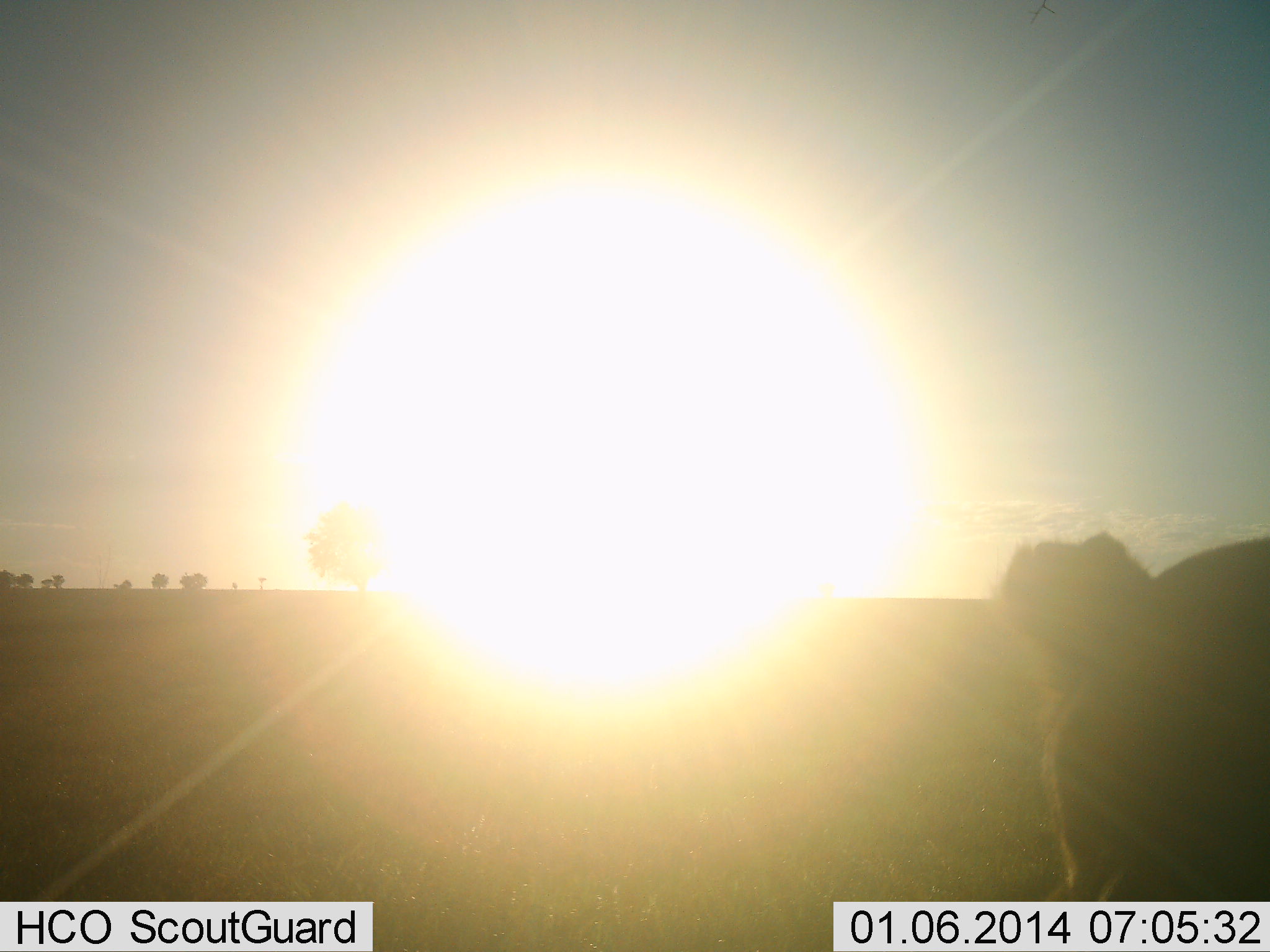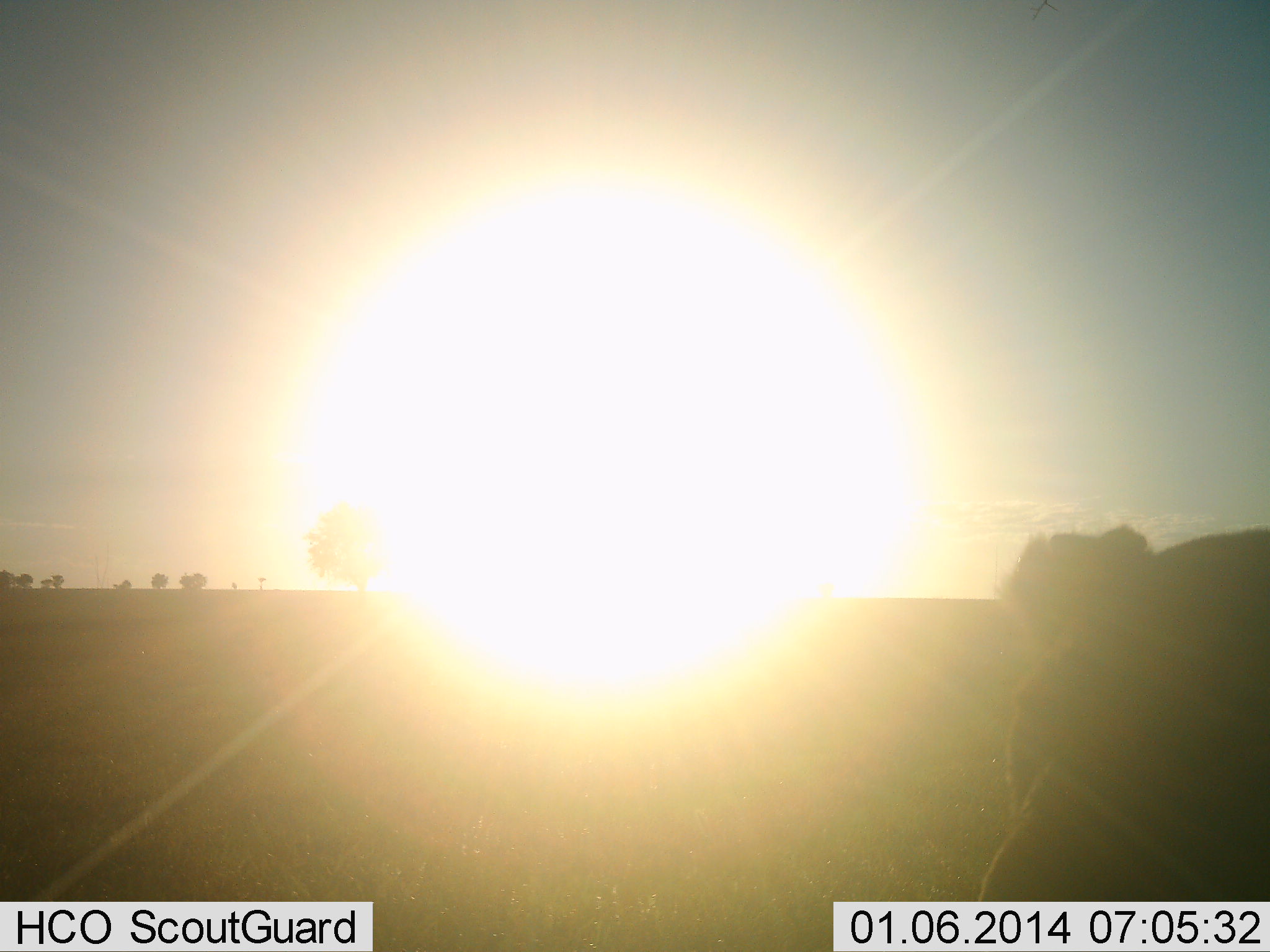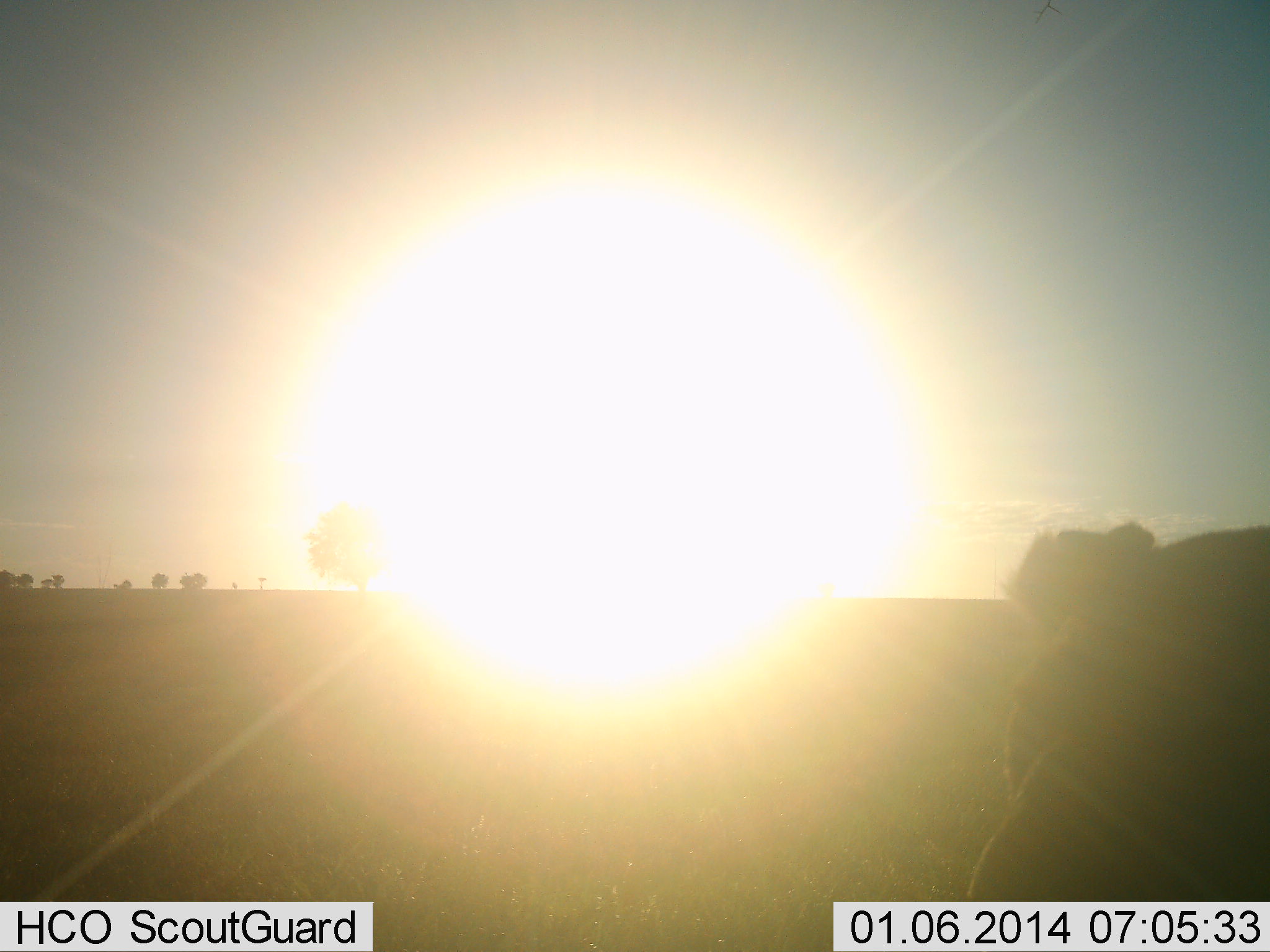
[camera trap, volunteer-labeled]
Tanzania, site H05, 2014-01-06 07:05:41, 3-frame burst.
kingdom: Animalia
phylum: Chordata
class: Mammalia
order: Carnivora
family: Felidae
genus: Panthera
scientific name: Panthera leo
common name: lion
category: lionfemale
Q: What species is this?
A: Lionfemale (lion) (Panthera leo).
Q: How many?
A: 1.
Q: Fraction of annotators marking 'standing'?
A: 44%.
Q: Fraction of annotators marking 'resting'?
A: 32%.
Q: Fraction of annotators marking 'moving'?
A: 12%.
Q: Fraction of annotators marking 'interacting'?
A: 12%.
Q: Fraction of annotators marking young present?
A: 0%.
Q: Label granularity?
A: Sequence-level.